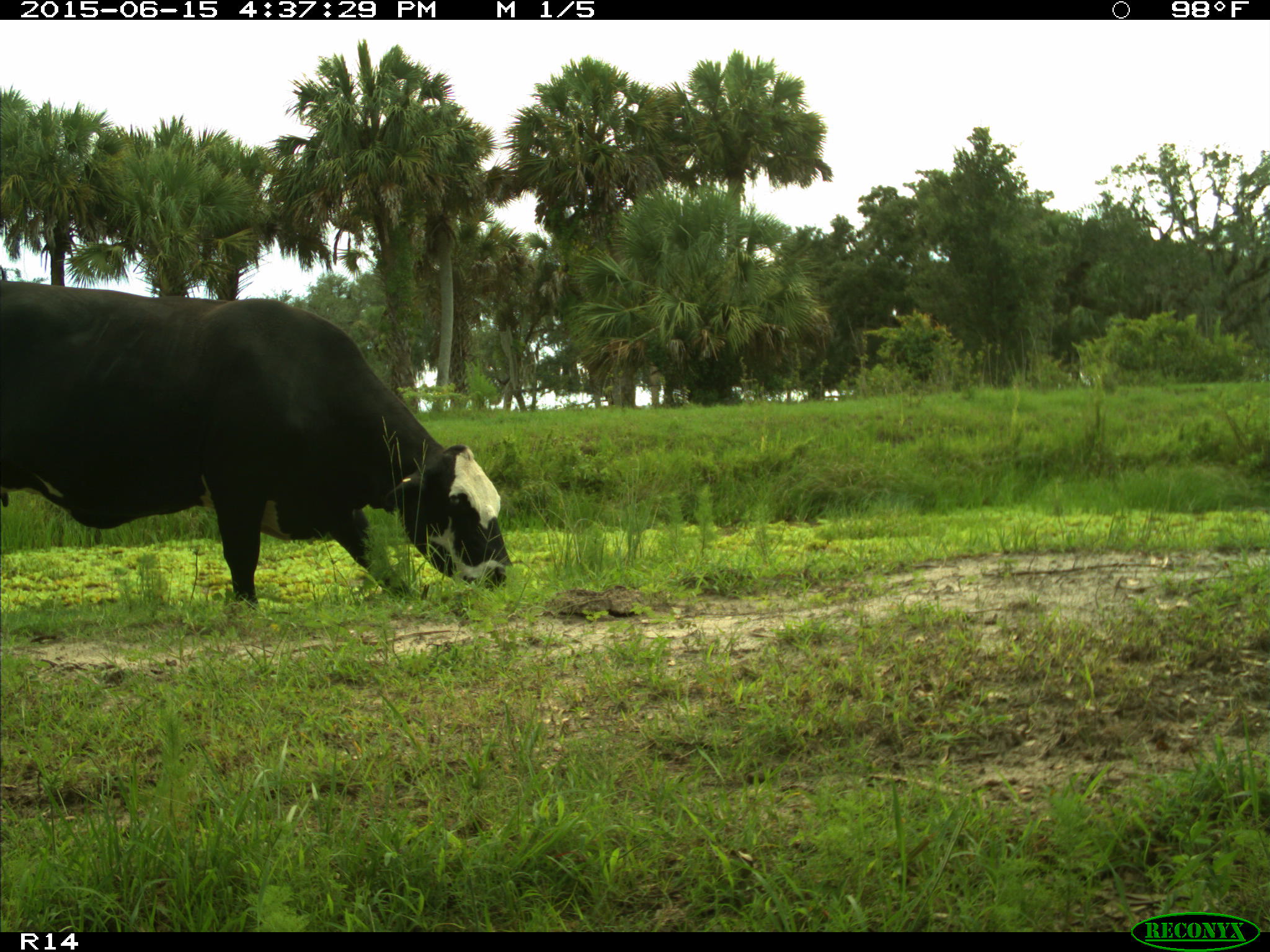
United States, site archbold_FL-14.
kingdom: Animalia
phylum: Chordata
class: Mammalia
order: Artiodactyla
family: Bovidae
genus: Bos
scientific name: Bos taurus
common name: domestic cow